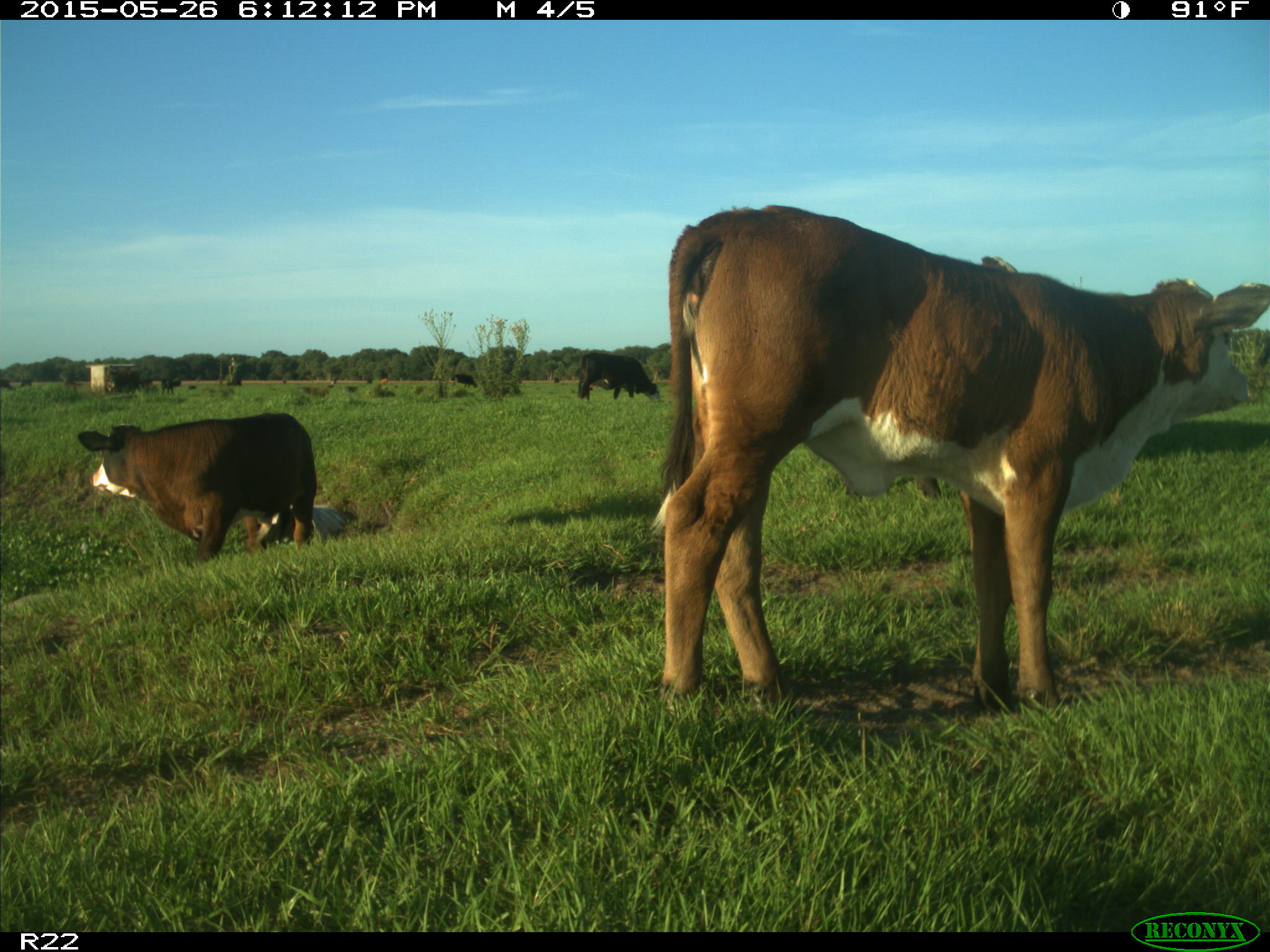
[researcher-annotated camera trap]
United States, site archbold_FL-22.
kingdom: Animalia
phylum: Chordata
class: Mammalia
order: Artiodactyla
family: Bovidae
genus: Bos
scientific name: Bos taurus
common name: domestic cow